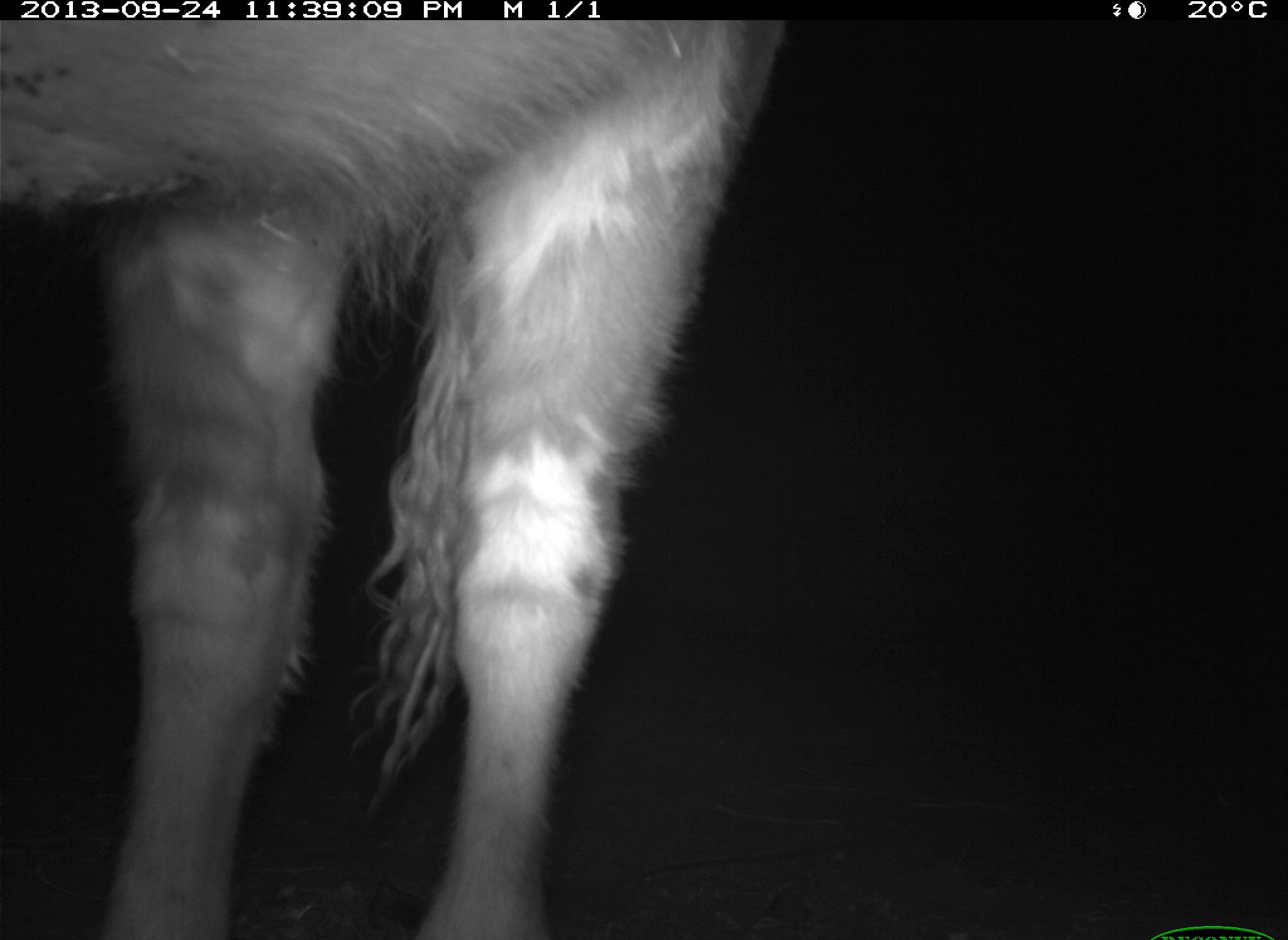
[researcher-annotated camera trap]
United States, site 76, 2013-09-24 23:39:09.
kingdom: Animalia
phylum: Chordata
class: Mammalia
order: Artiodactyla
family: Bovidae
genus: Bos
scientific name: Bos taurus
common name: cow